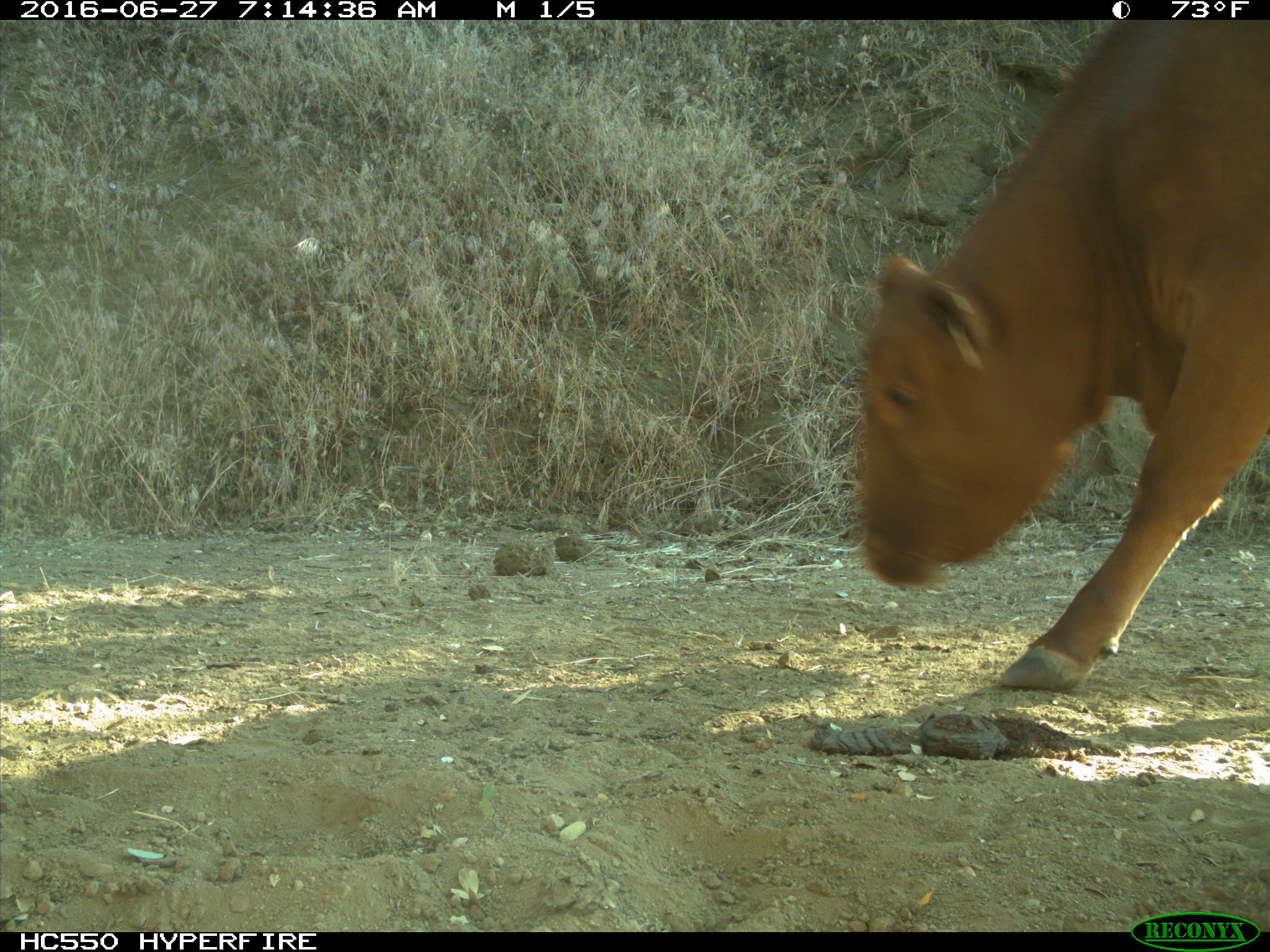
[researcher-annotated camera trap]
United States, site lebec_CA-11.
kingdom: Animalia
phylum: Chordata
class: Mammalia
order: Artiodactyla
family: Bovidae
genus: Bos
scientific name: Bos taurus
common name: domestic cow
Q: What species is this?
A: Bos taurus (domestic cow).